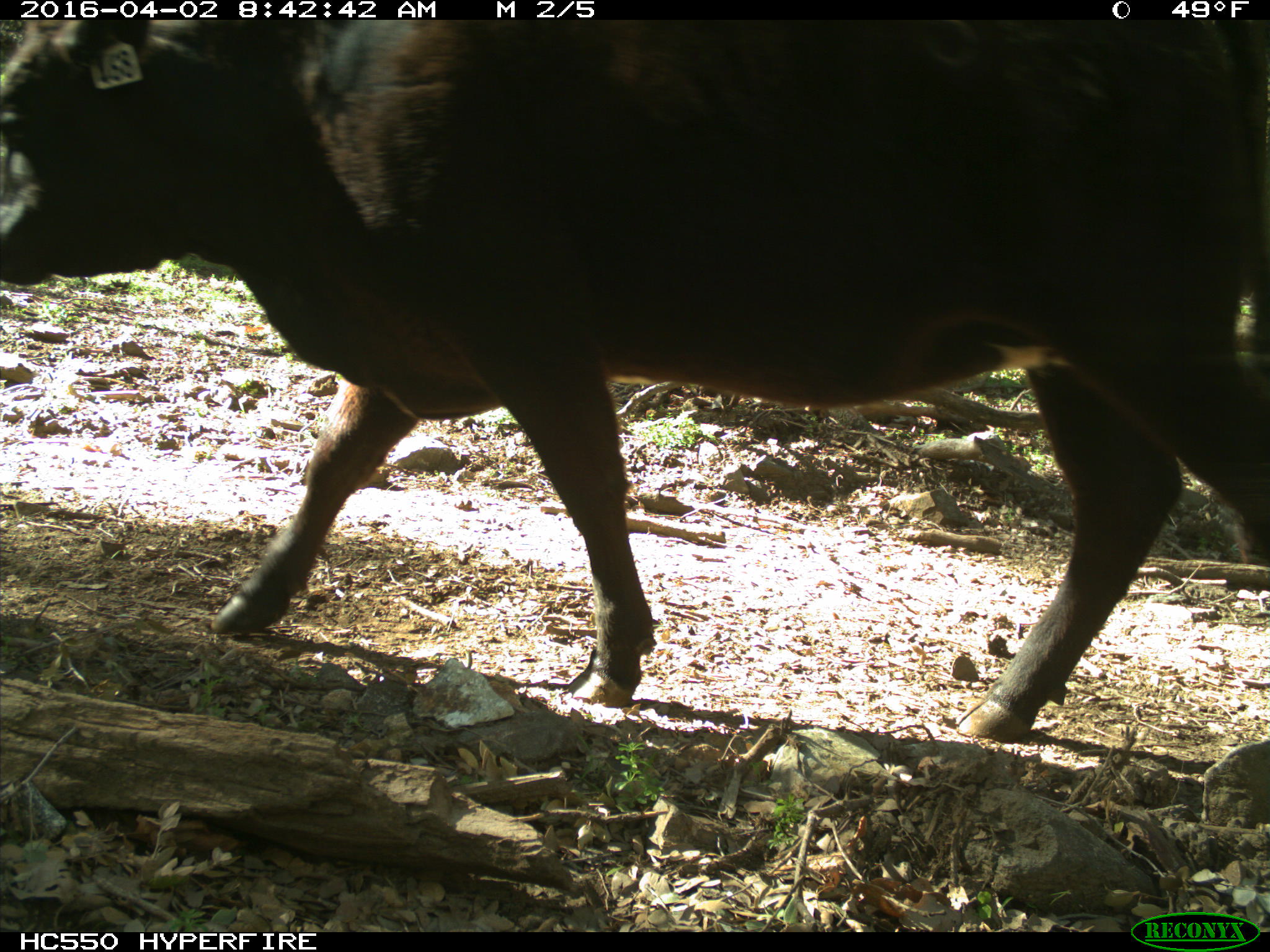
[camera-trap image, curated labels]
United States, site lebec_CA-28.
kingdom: Animalia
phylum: Chordata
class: Mammalia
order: Artiodactyla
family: Bovidae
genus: Bos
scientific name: Bos taurus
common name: domestic cow